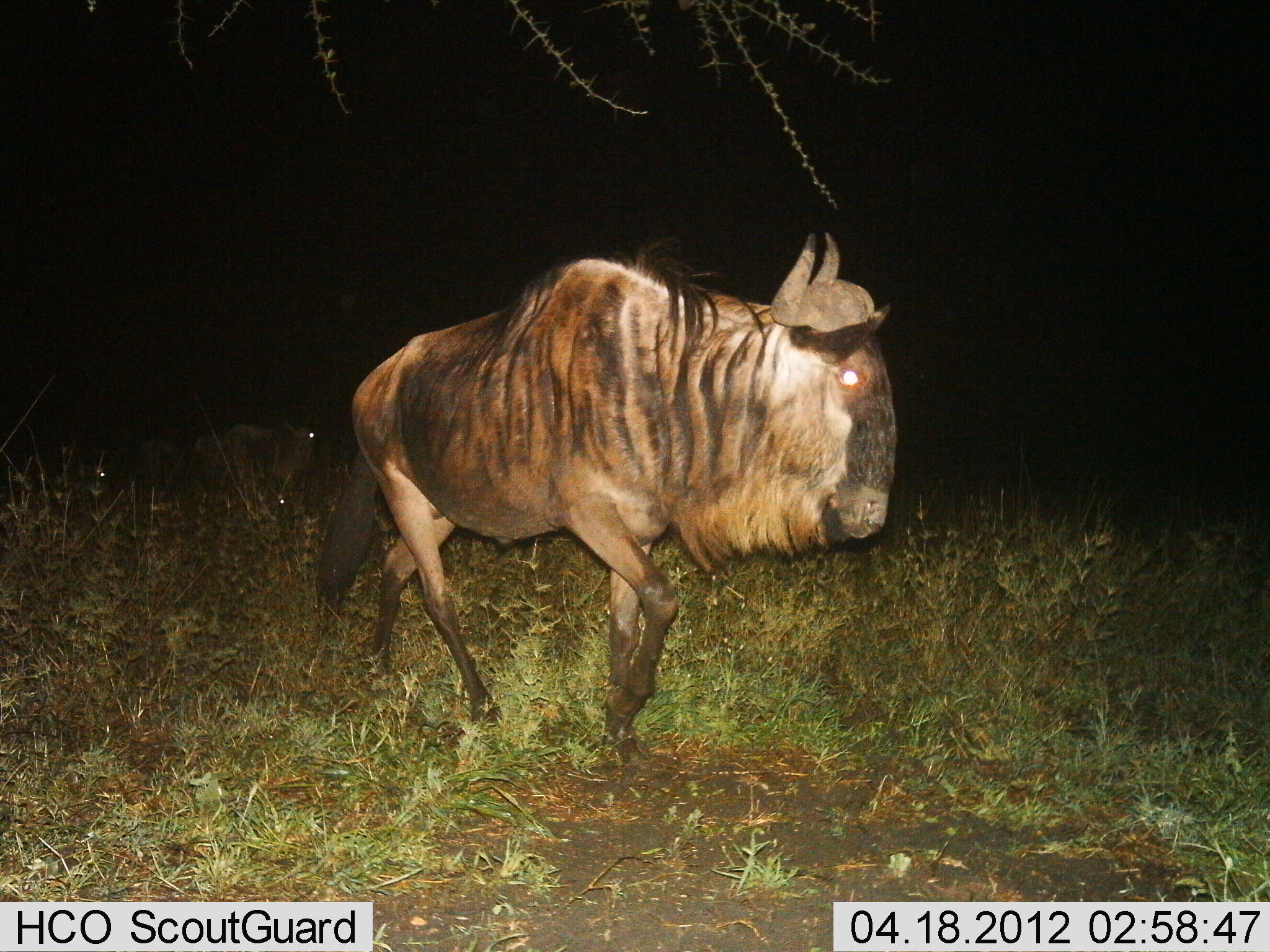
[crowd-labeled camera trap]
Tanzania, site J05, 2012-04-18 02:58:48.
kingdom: Animalia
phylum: Chordata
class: Mammalia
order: Artiodactyla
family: Bovidae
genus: Connochaetes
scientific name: Connochaetes taurinus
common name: blue wildebeest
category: wildebeest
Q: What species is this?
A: Wildebeest (blue wildebeest) (Connochaetes taurinus).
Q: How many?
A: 2.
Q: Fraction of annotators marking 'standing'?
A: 13%.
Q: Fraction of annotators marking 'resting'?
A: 7%.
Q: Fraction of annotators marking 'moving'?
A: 93%.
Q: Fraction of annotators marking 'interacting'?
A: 0%.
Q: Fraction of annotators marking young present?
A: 0%.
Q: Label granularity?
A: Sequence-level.